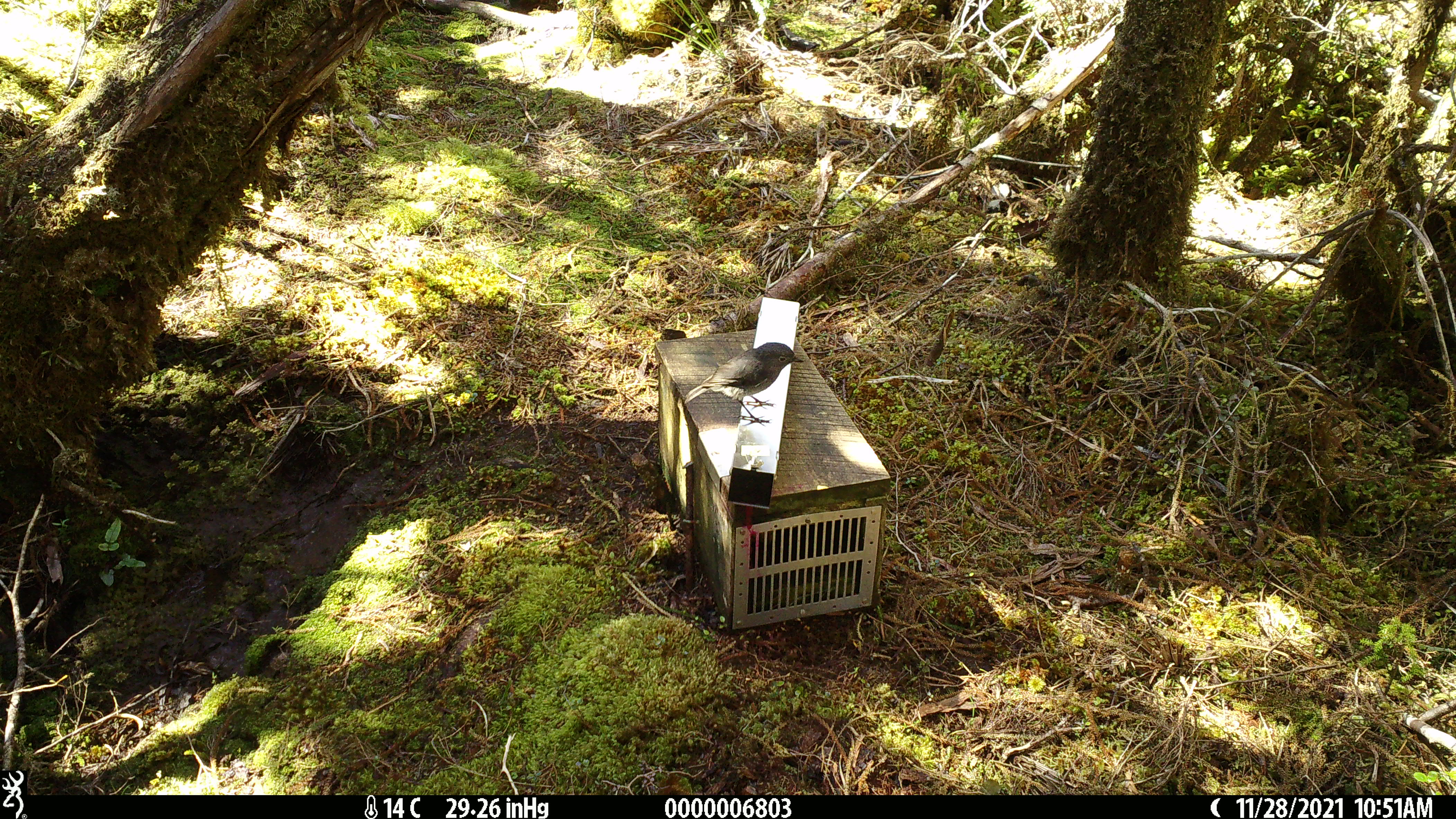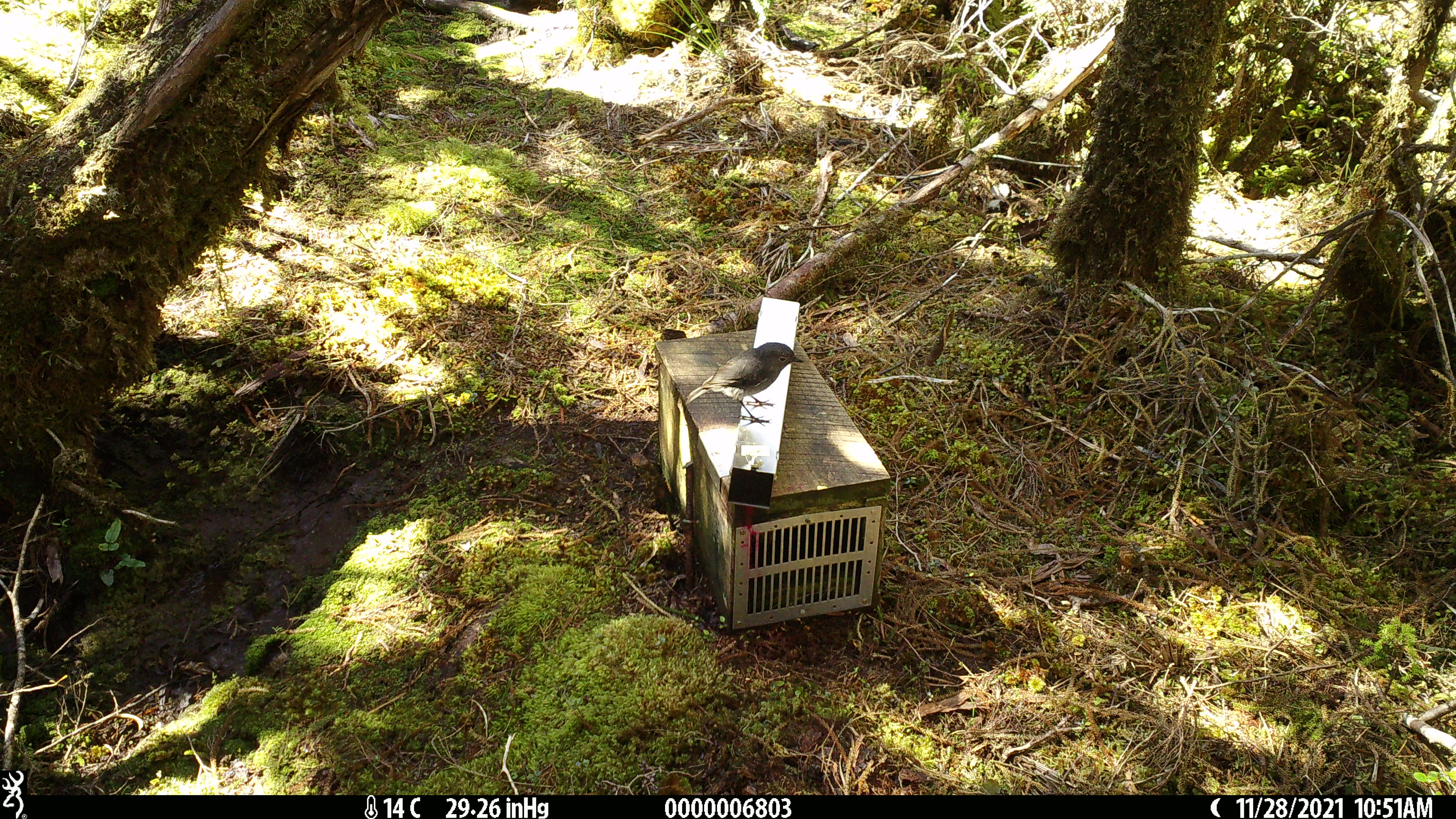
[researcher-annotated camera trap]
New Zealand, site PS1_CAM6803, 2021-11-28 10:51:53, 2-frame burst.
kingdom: Animalia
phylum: Chordata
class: Aves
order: Passeriformes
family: Petroicidae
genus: Petroica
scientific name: Petroica australis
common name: new zealand robin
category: robin